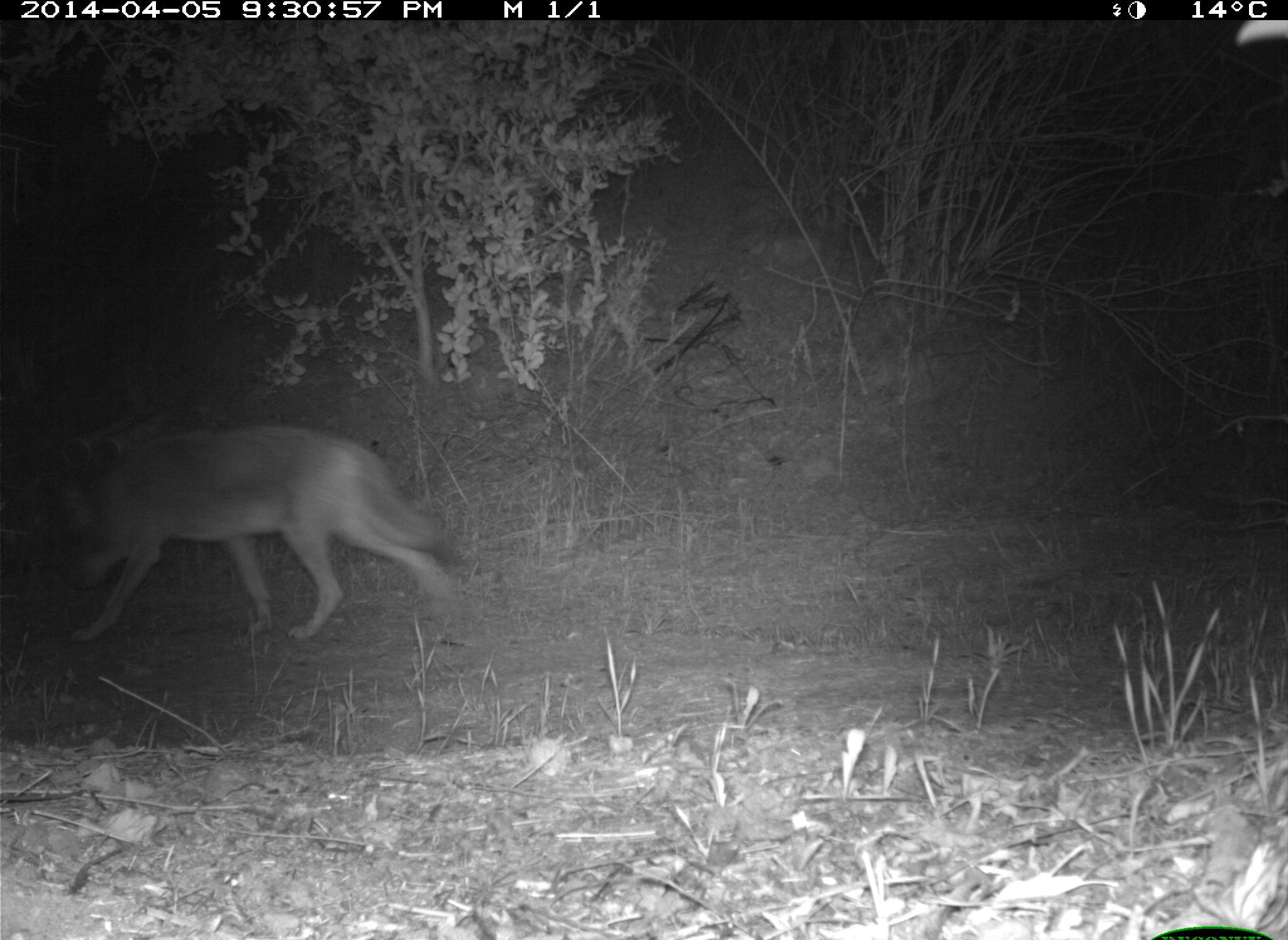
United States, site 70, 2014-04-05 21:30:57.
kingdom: Animalia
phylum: Chordata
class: Mammalia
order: Carnivora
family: Canidae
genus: Canis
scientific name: Canis latrans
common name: coyote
Coyote (Canis latrans).